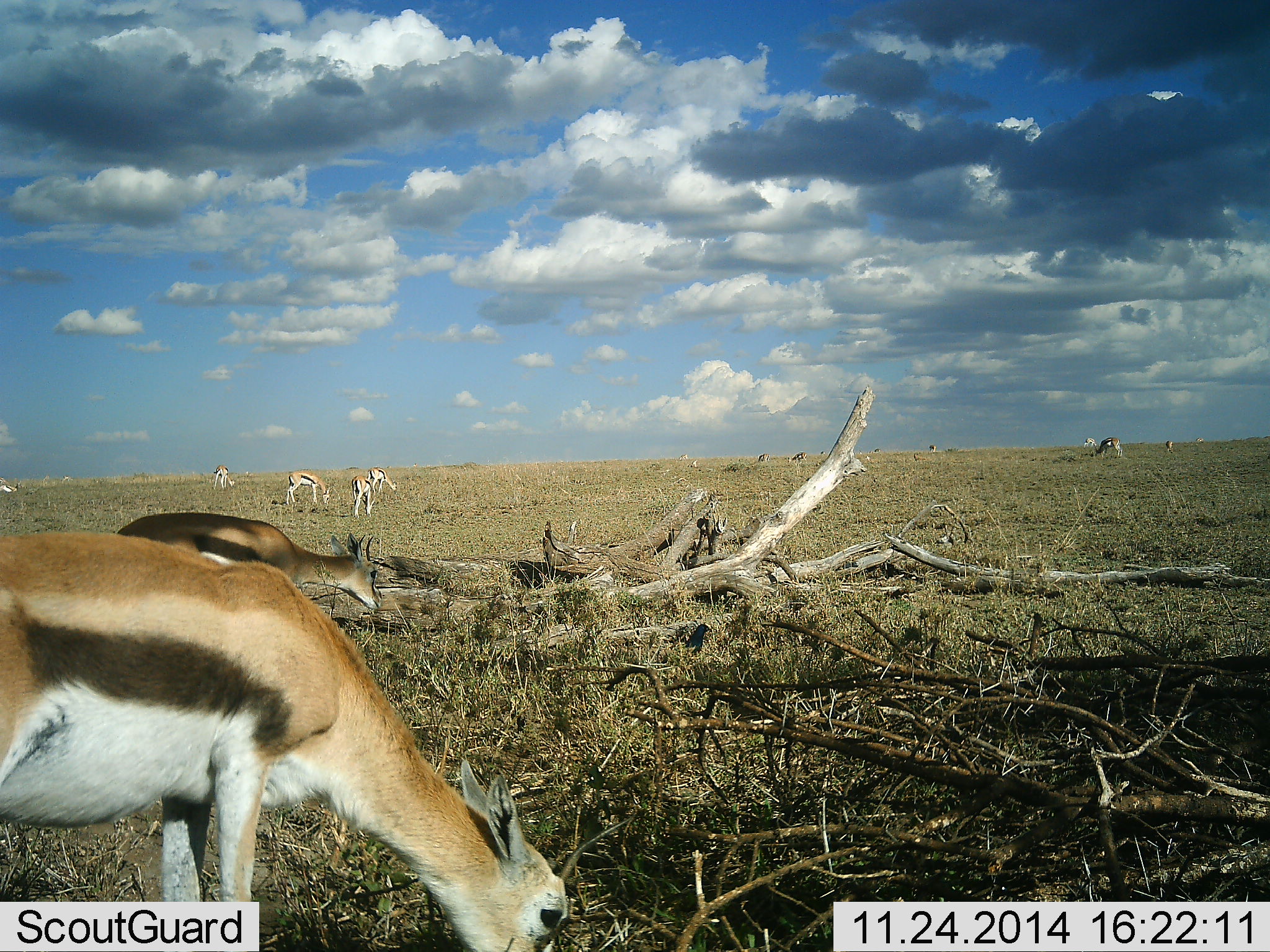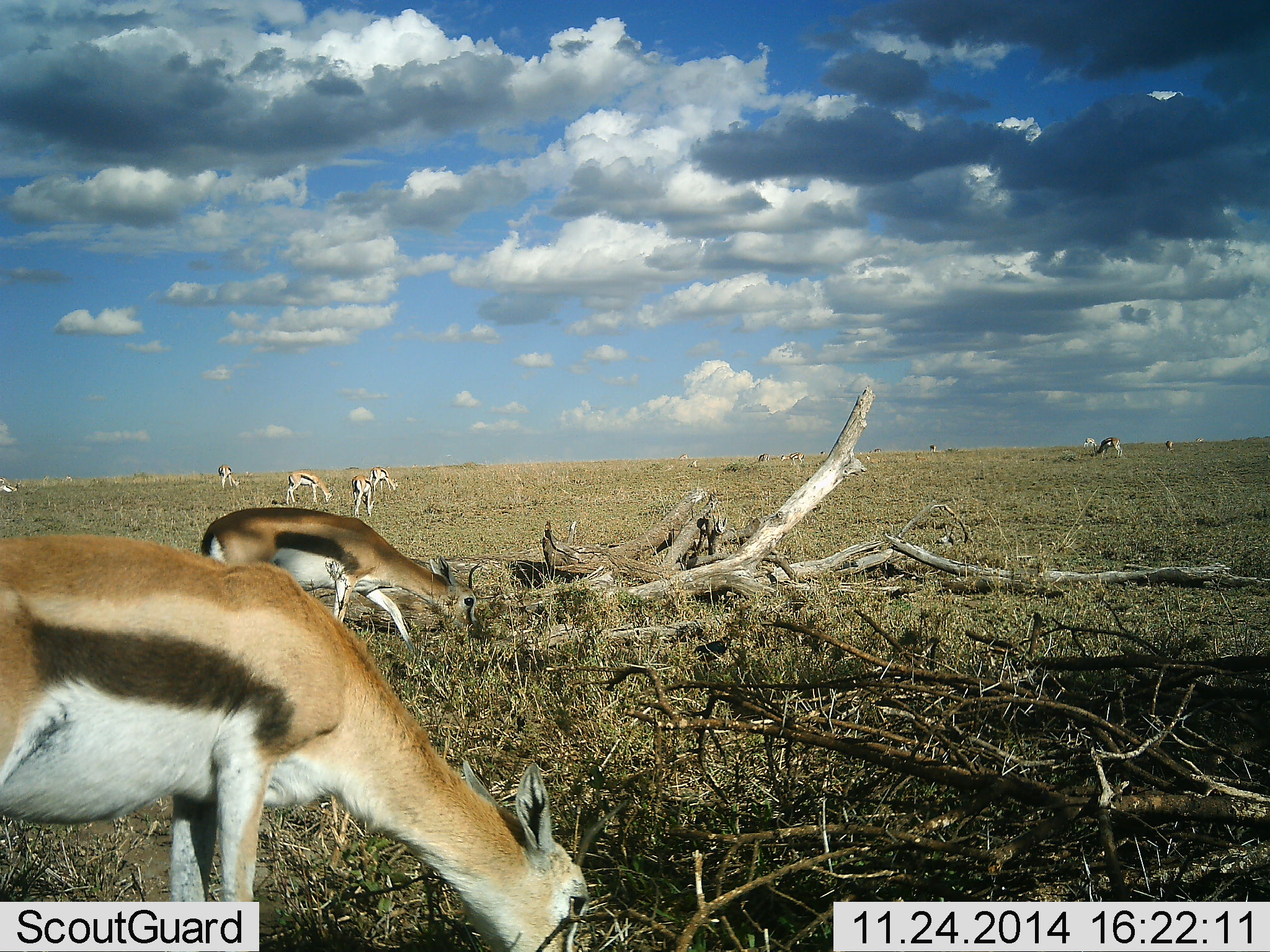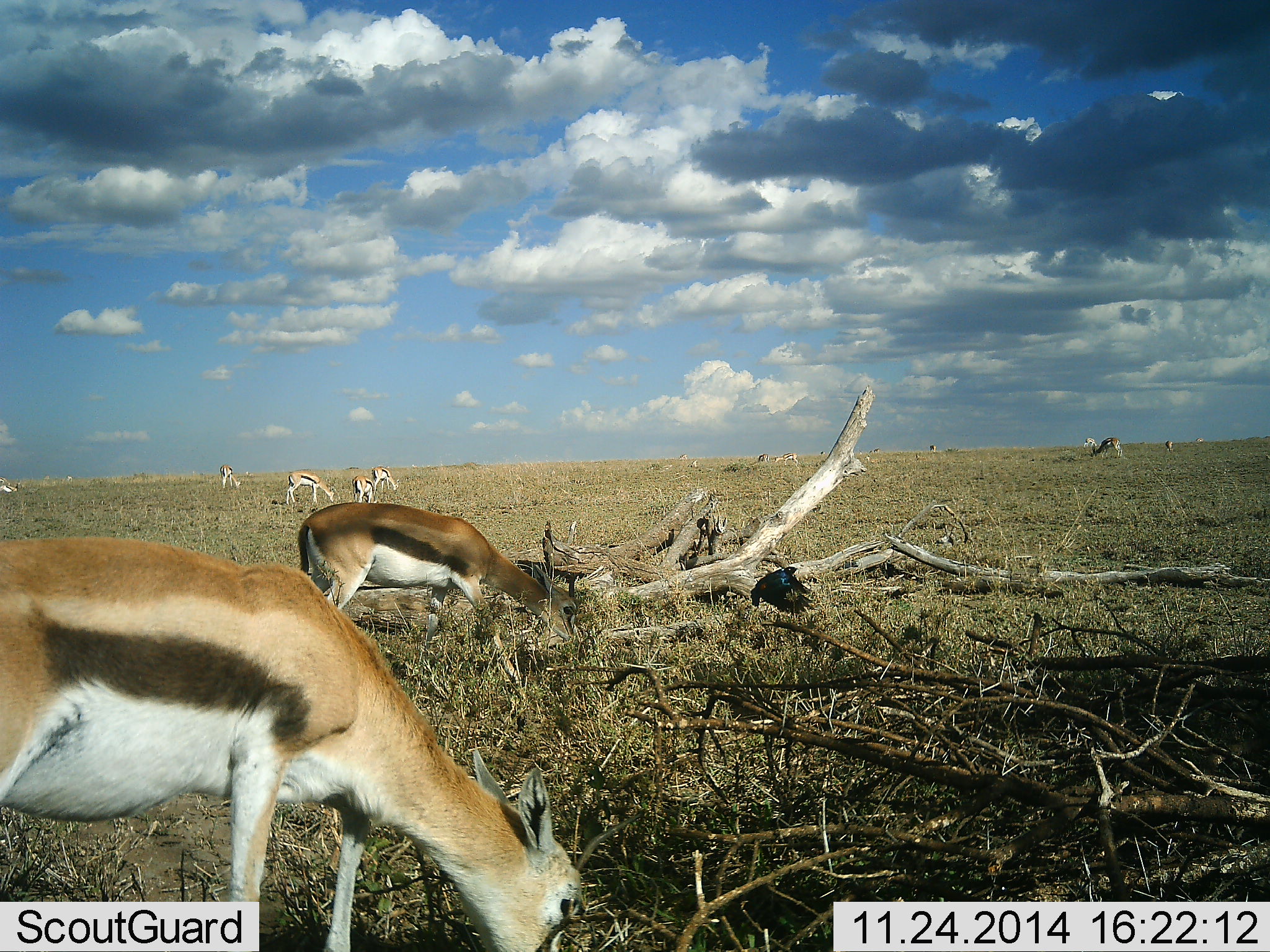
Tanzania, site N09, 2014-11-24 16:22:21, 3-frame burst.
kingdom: Animalia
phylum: Chordata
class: Mammalia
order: Artiodactyla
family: Bovidae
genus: Eudorcas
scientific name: Eudorcas thomsonii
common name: thomson's gazelle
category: gazellethomsons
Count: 11-50.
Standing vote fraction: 29%.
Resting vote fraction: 0%.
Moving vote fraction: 43%.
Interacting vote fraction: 7%.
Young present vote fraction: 0%.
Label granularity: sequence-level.